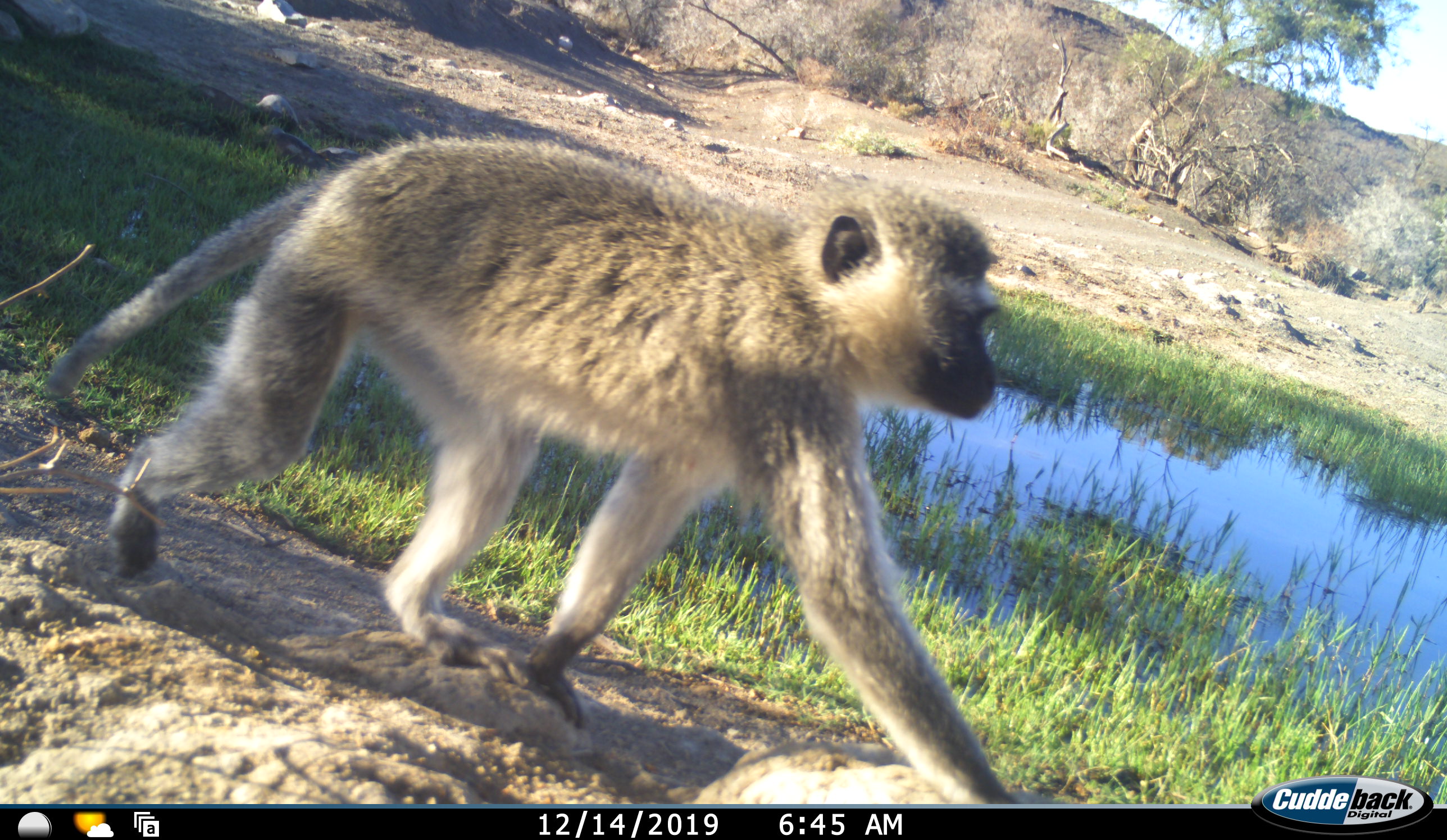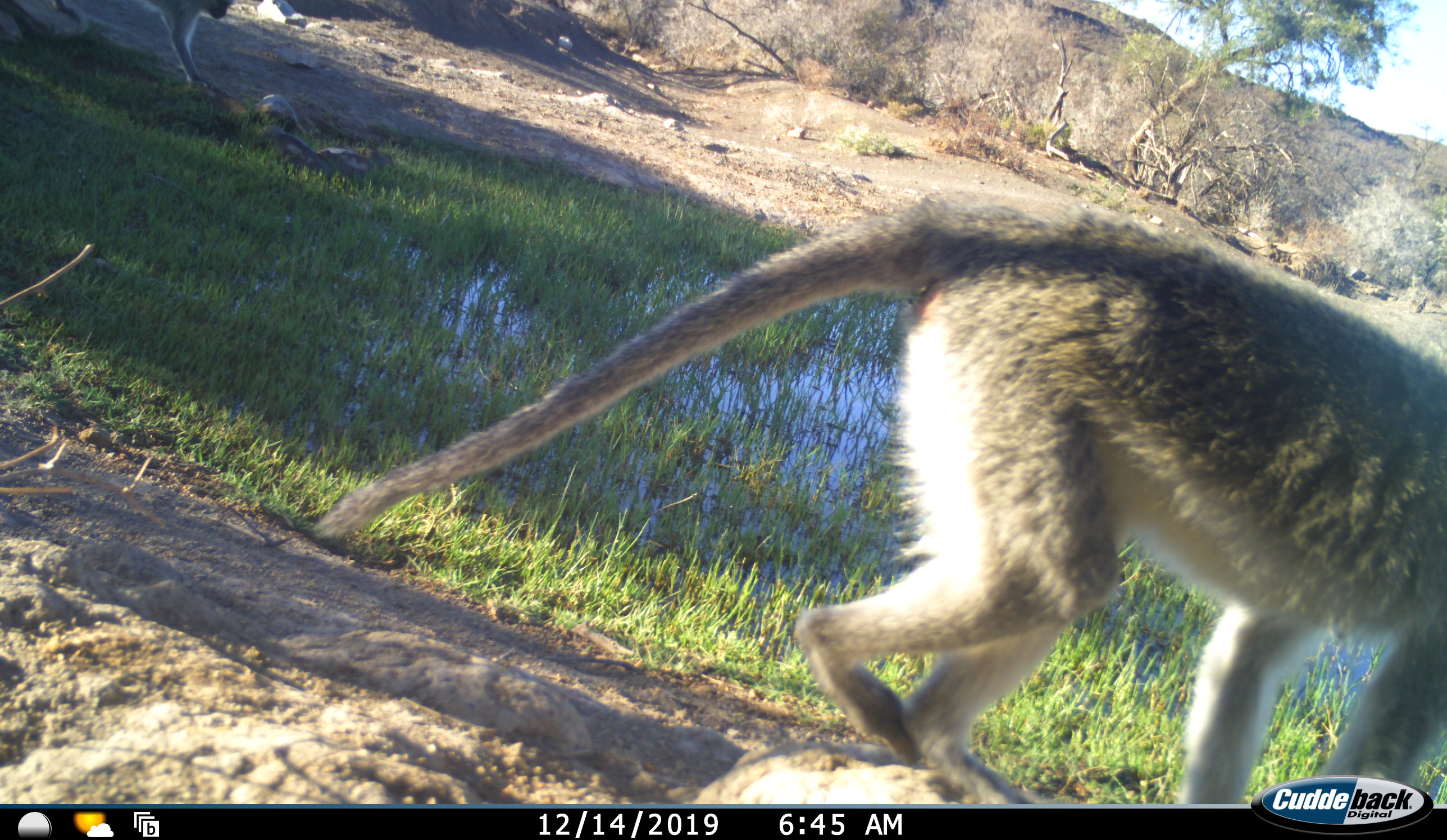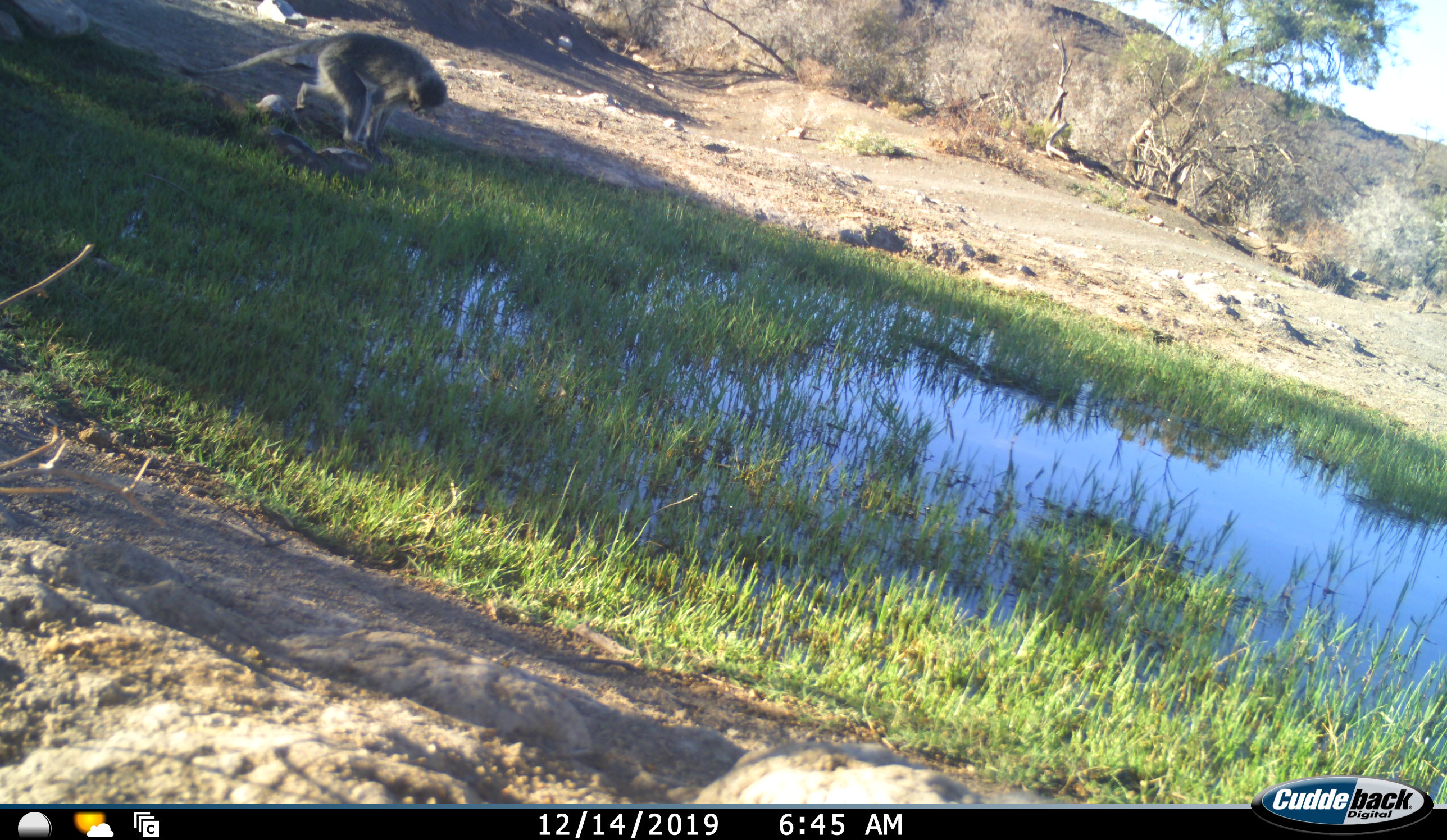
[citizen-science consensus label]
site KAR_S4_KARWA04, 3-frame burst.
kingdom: Animalia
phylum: Chordata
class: Mammalia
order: Primates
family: Cercopithecidae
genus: Chlorocebus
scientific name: Chlorocebus pygerythrus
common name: vervet monkey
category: monkeyvervet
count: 2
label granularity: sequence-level